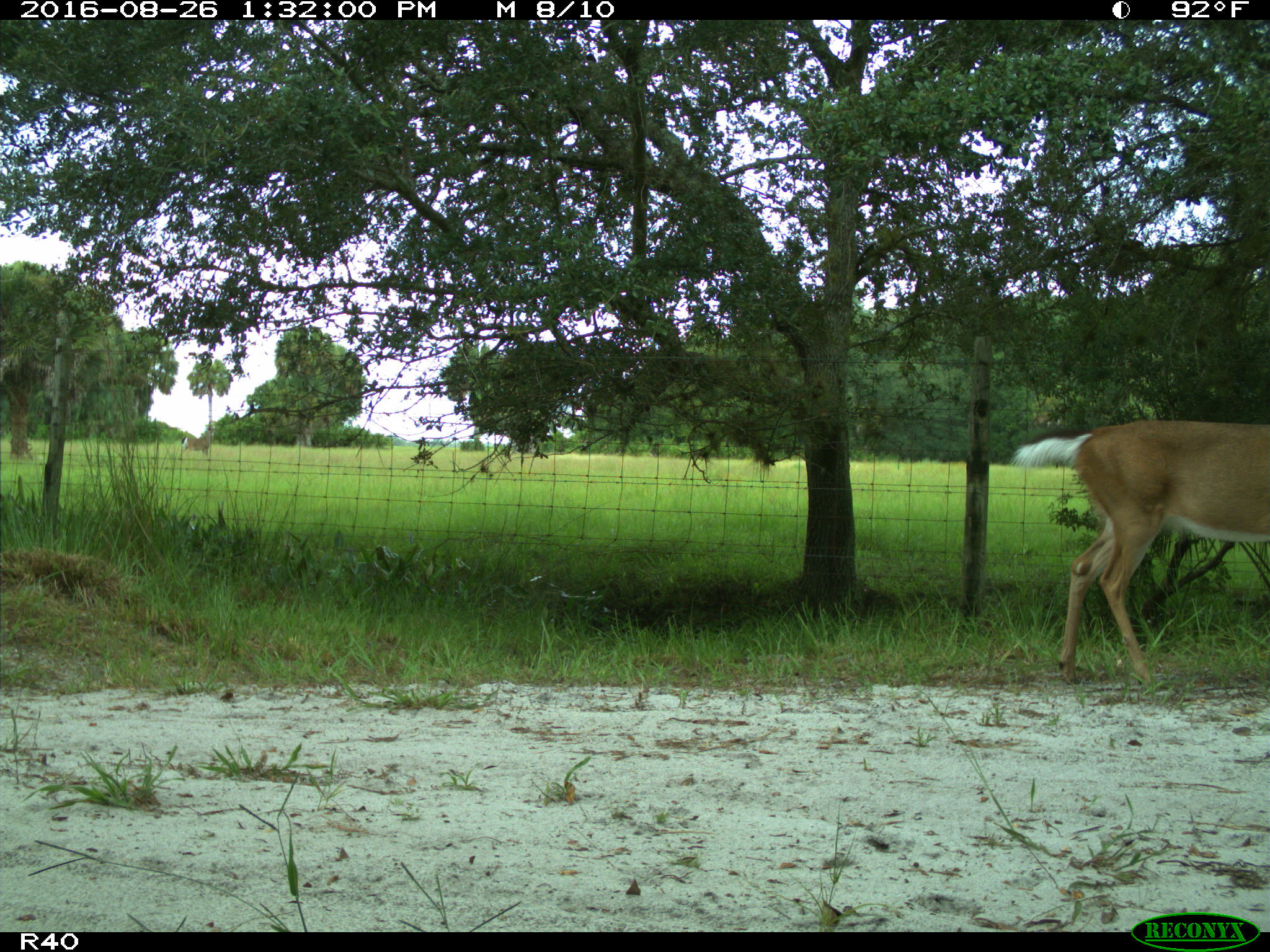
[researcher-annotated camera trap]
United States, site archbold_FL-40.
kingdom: Animalia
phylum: Chordata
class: Mammalia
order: Artiodactyla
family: Cervidae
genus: Odocoileus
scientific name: Odocoileus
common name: deer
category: unidentified deer